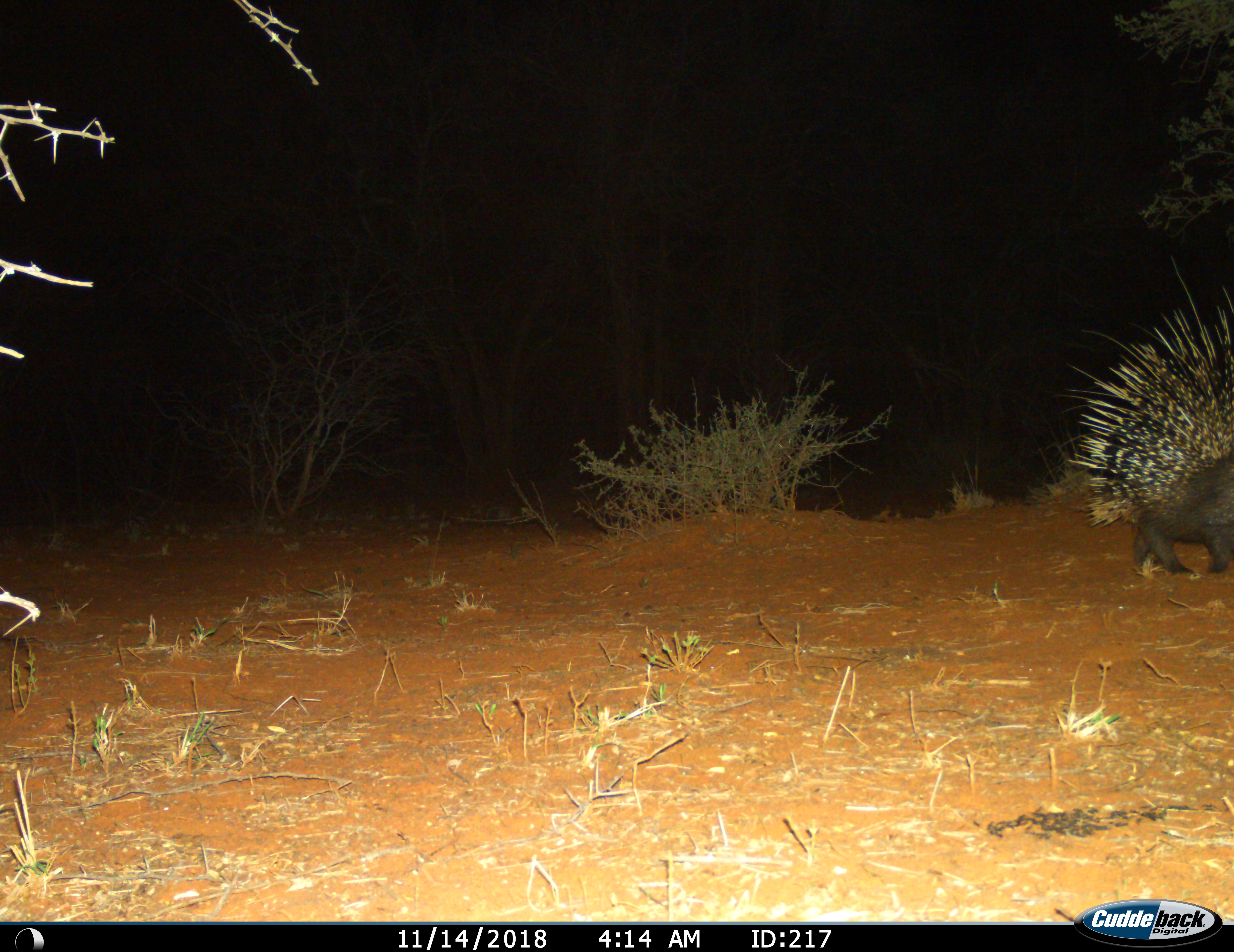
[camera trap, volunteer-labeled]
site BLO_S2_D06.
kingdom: Animalia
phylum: Chordata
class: Mammalia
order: Rodentia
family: Hystricidae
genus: Hystrix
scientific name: Hystrix cristata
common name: crested porcupine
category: porcupine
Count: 1.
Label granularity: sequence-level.